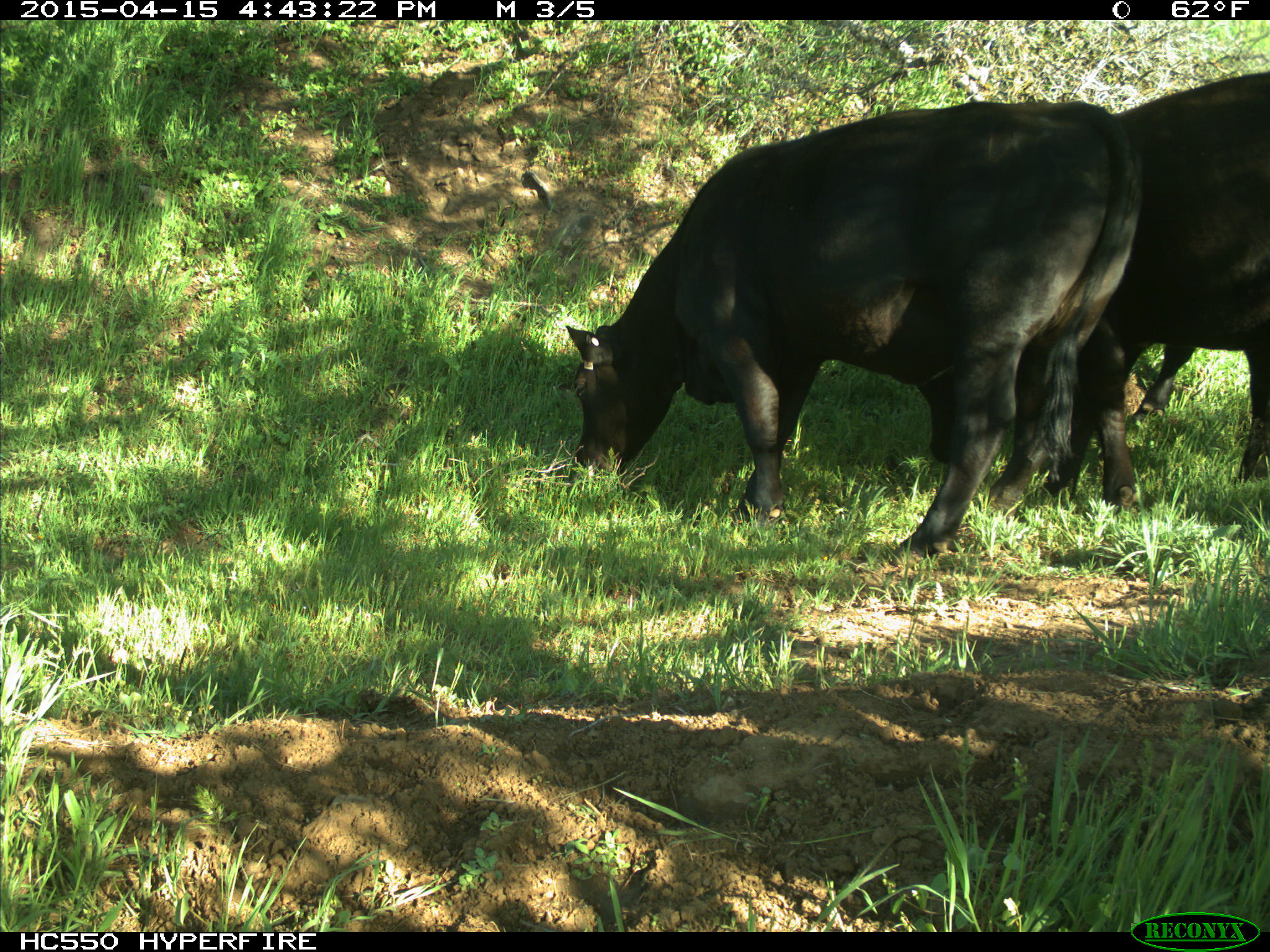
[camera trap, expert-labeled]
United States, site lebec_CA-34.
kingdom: Animalia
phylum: Chordata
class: Mammalia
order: Artiodactyla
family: Bovidae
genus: Bos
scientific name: Bos taurus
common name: domestic cow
Bos taurus (domestic cow).